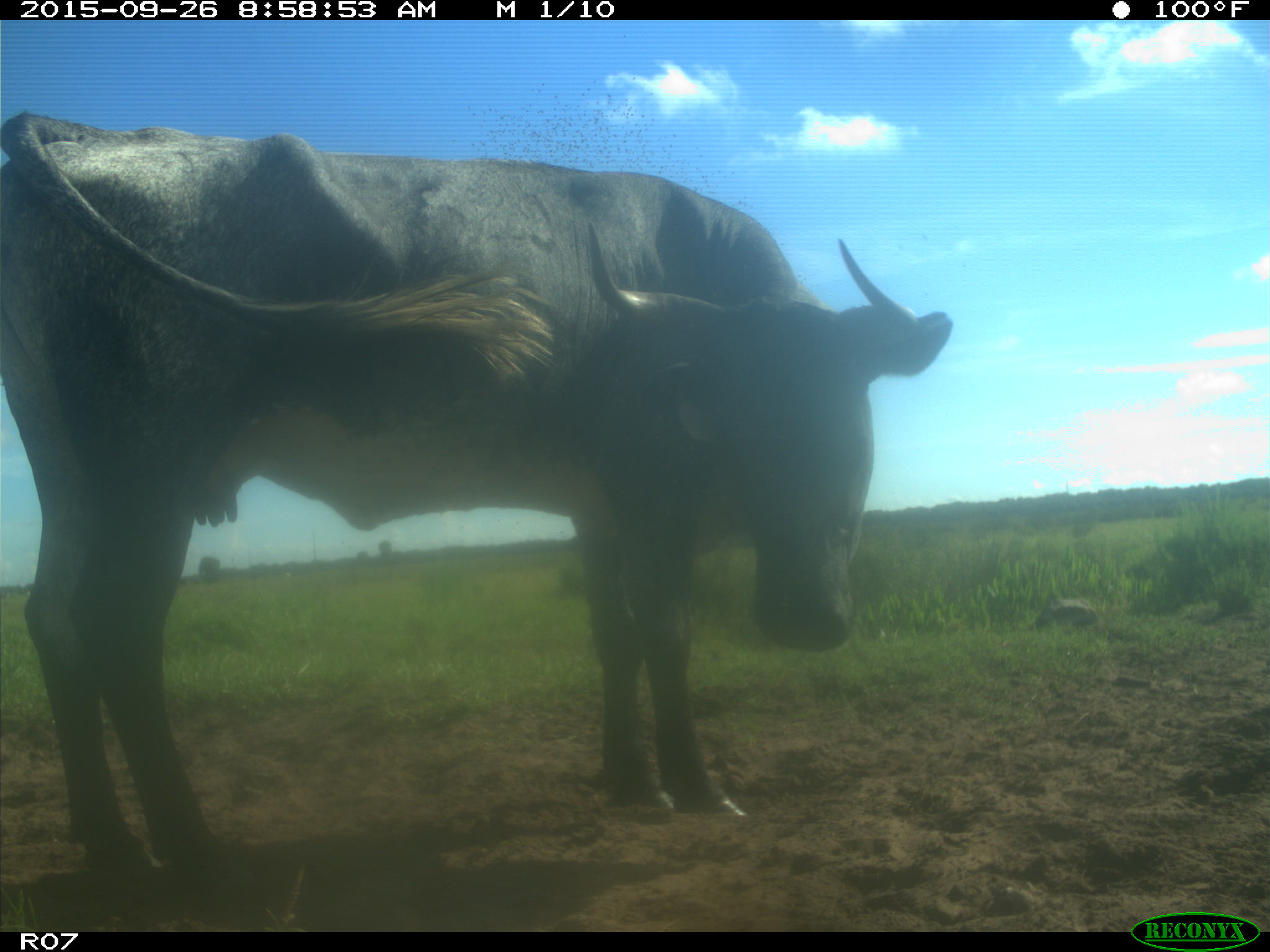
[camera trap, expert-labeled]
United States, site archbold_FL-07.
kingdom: Animalia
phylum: Chordata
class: Mammalia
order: Artiodactyla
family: Bovidae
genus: Bos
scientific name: Bos taurus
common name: domestic cow